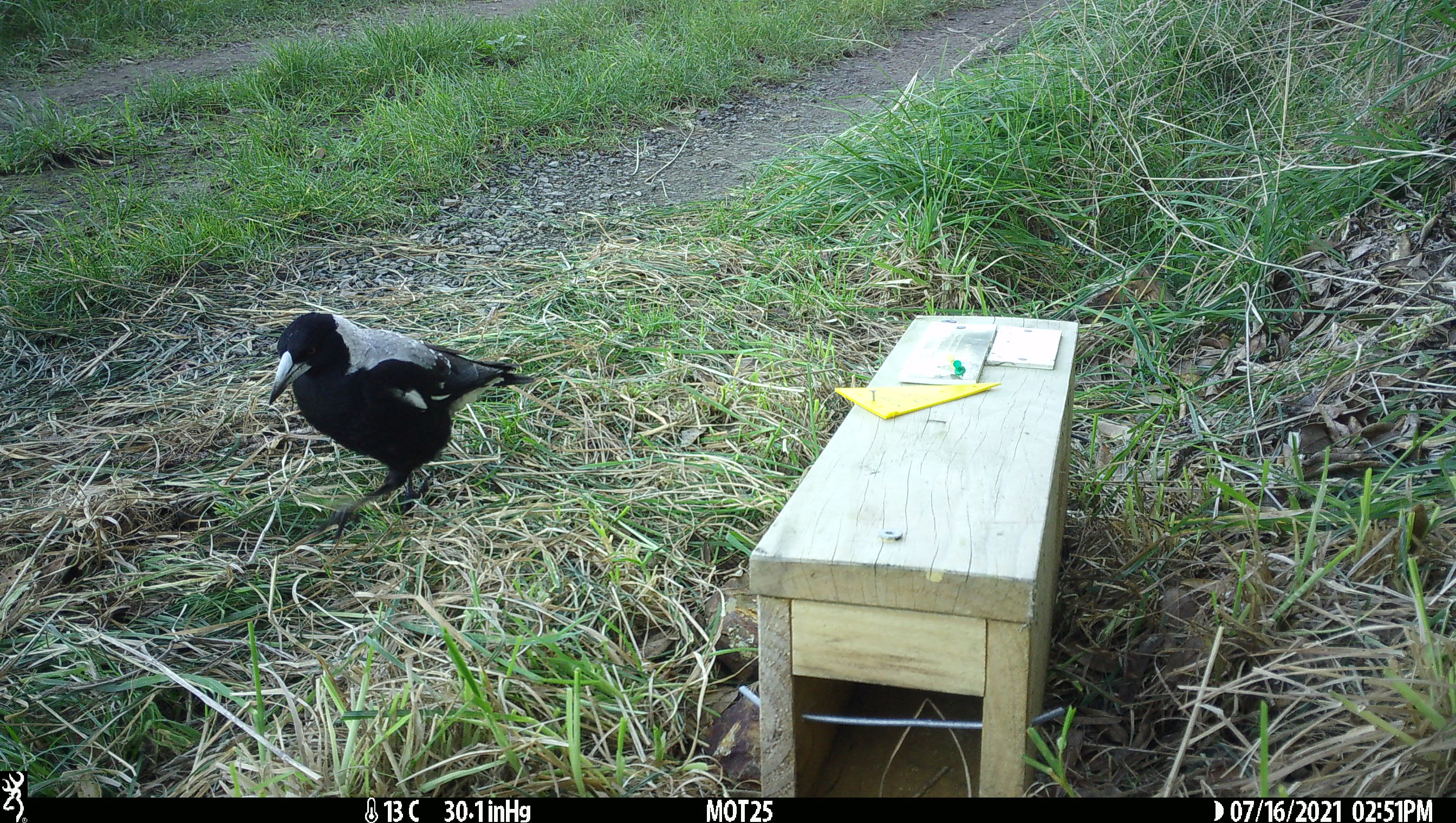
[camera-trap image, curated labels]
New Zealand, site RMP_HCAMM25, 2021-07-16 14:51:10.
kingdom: Animalia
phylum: Chordata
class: Aves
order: Passeriformes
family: Artamidae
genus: Gymnorhina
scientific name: Gymnorhina tibicen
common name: australian magpie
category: magpie